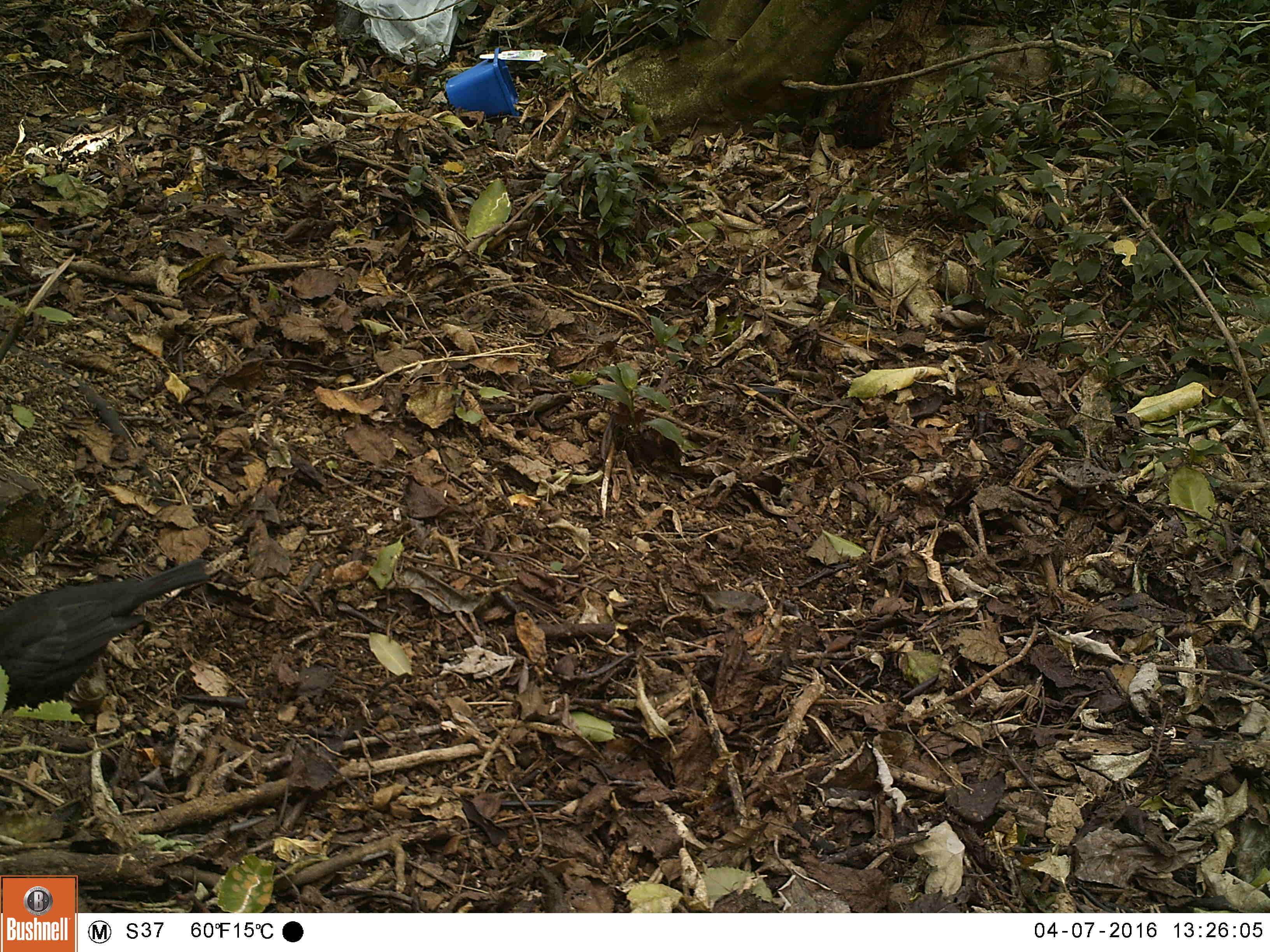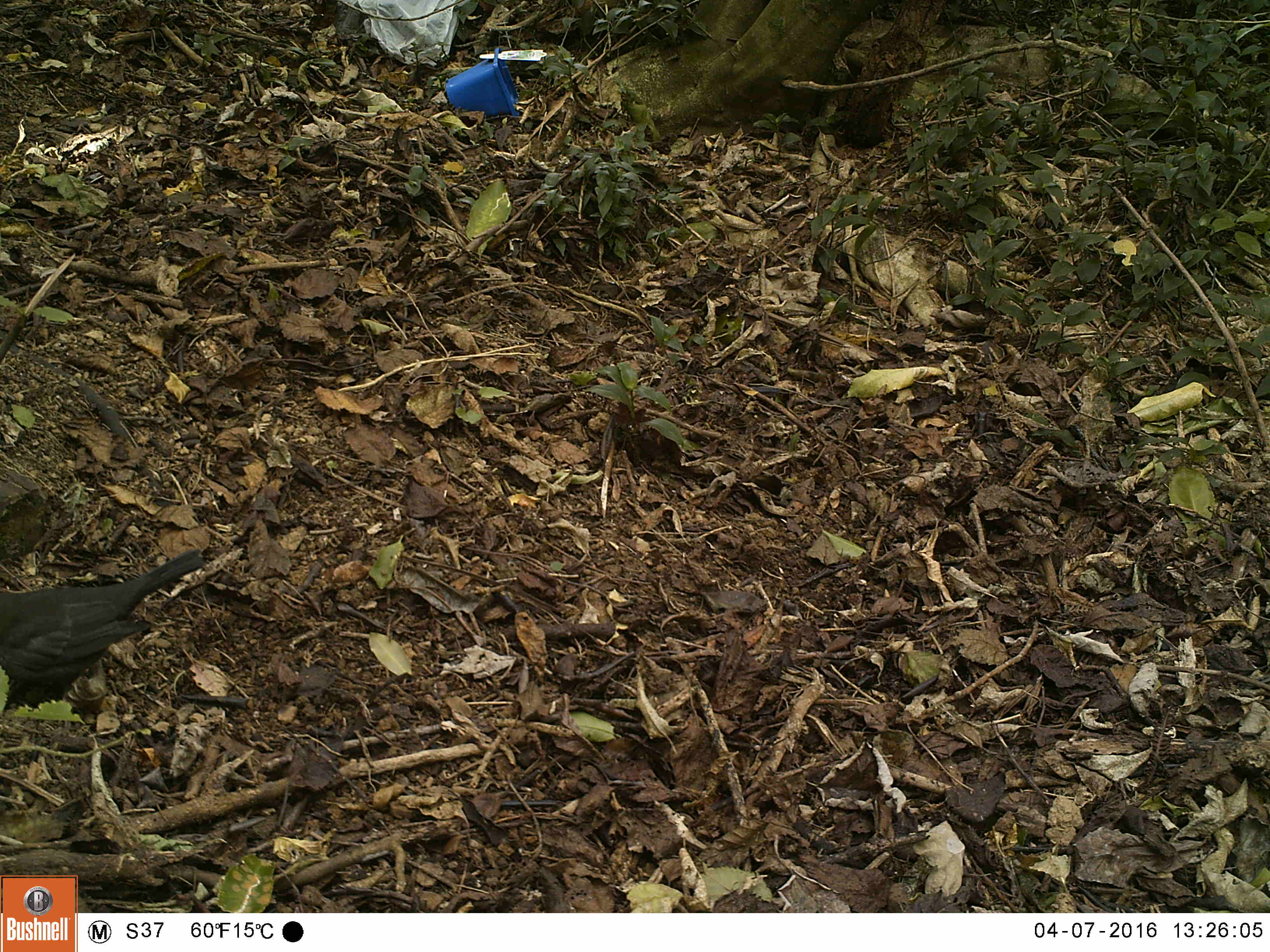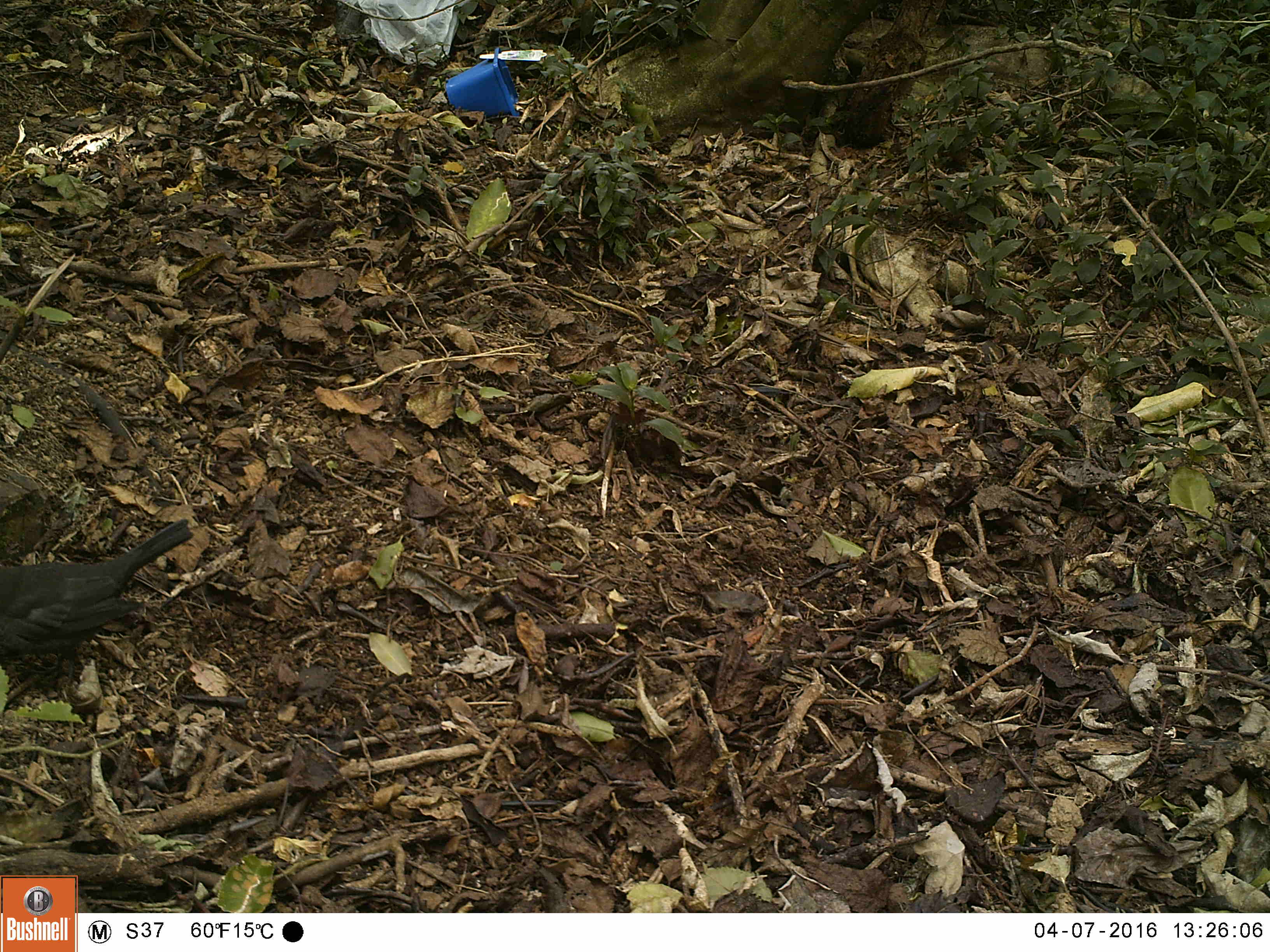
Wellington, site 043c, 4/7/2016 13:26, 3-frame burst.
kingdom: Animalia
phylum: Chordata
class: Aves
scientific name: Aves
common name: bird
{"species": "bird (Aves)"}